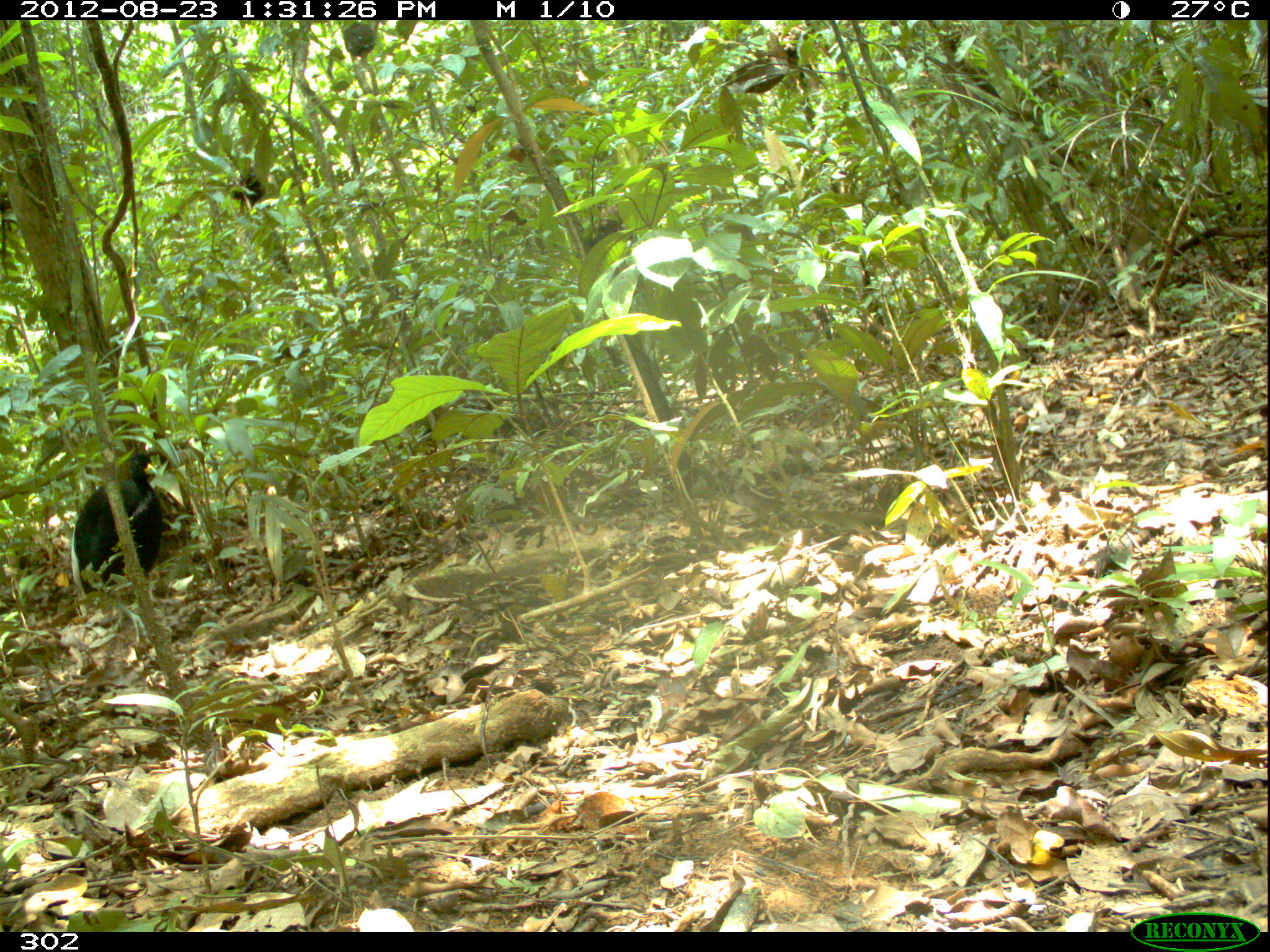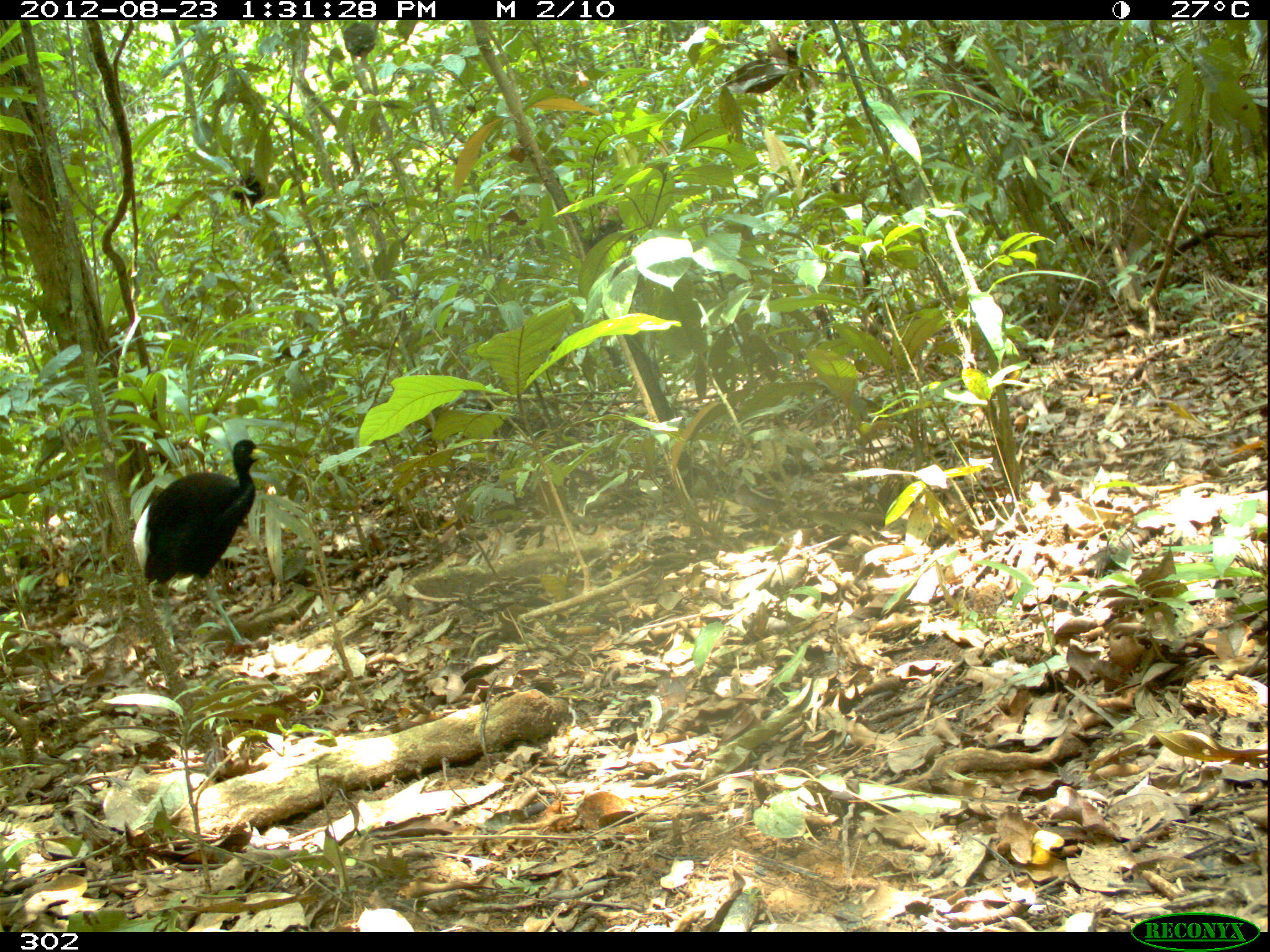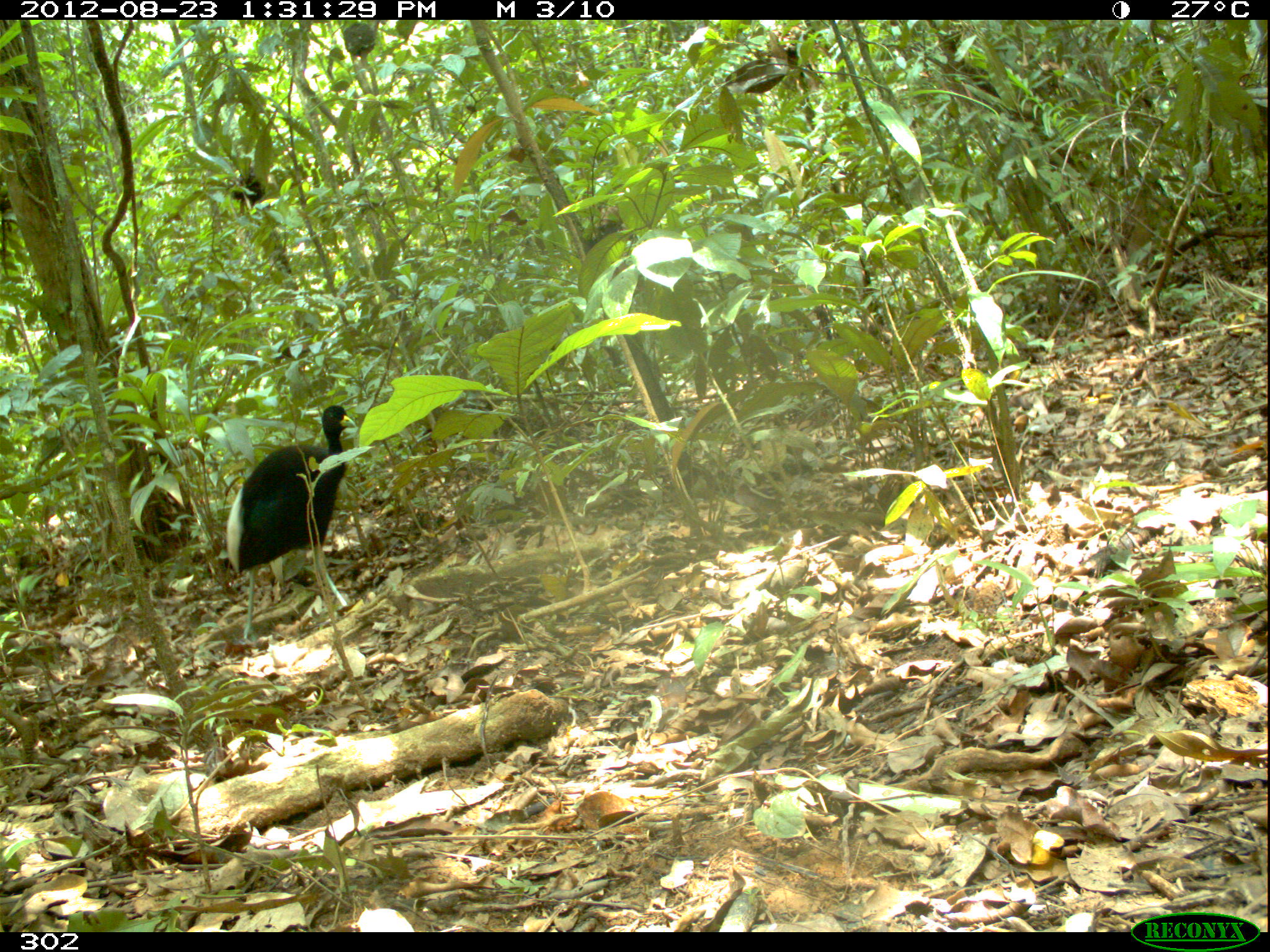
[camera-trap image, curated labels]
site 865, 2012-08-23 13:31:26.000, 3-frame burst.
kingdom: Animalia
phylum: Chordata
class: Aves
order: Gruiformes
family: Psophiidae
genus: Psophia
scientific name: Psophia leucoptera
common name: pale-winged trumpeter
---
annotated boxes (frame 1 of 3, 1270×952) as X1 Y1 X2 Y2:
psophia leucoptera: 68 450 163 594